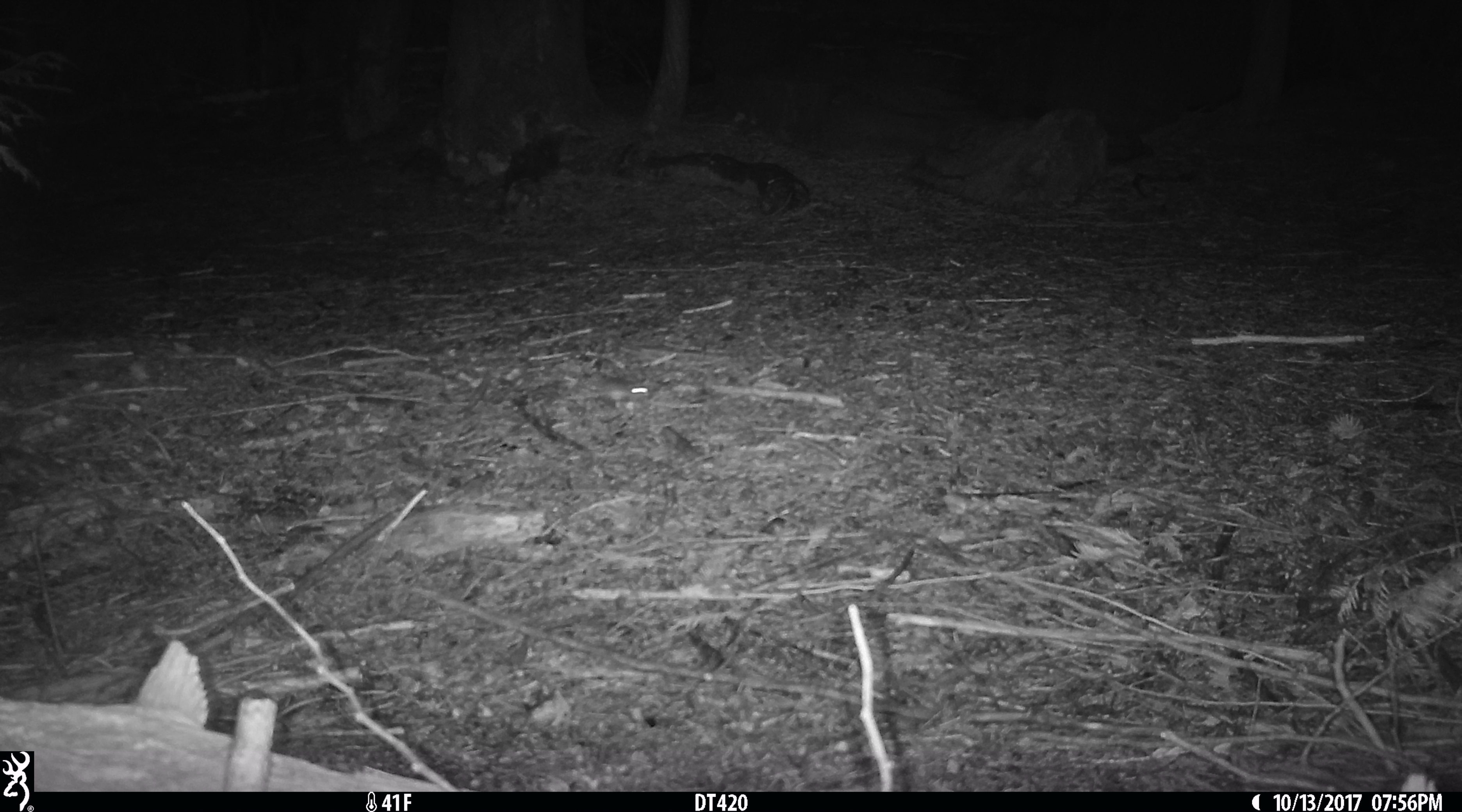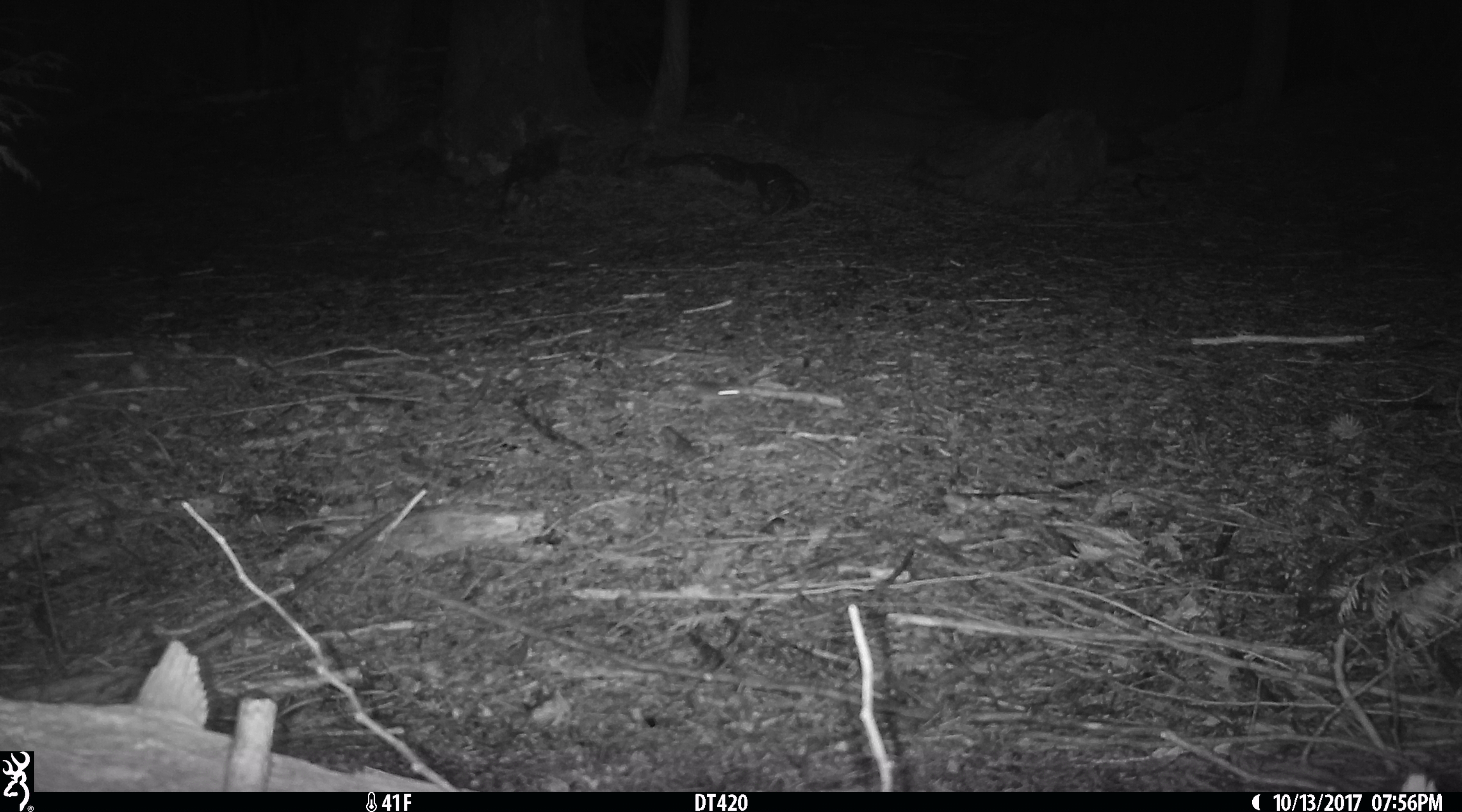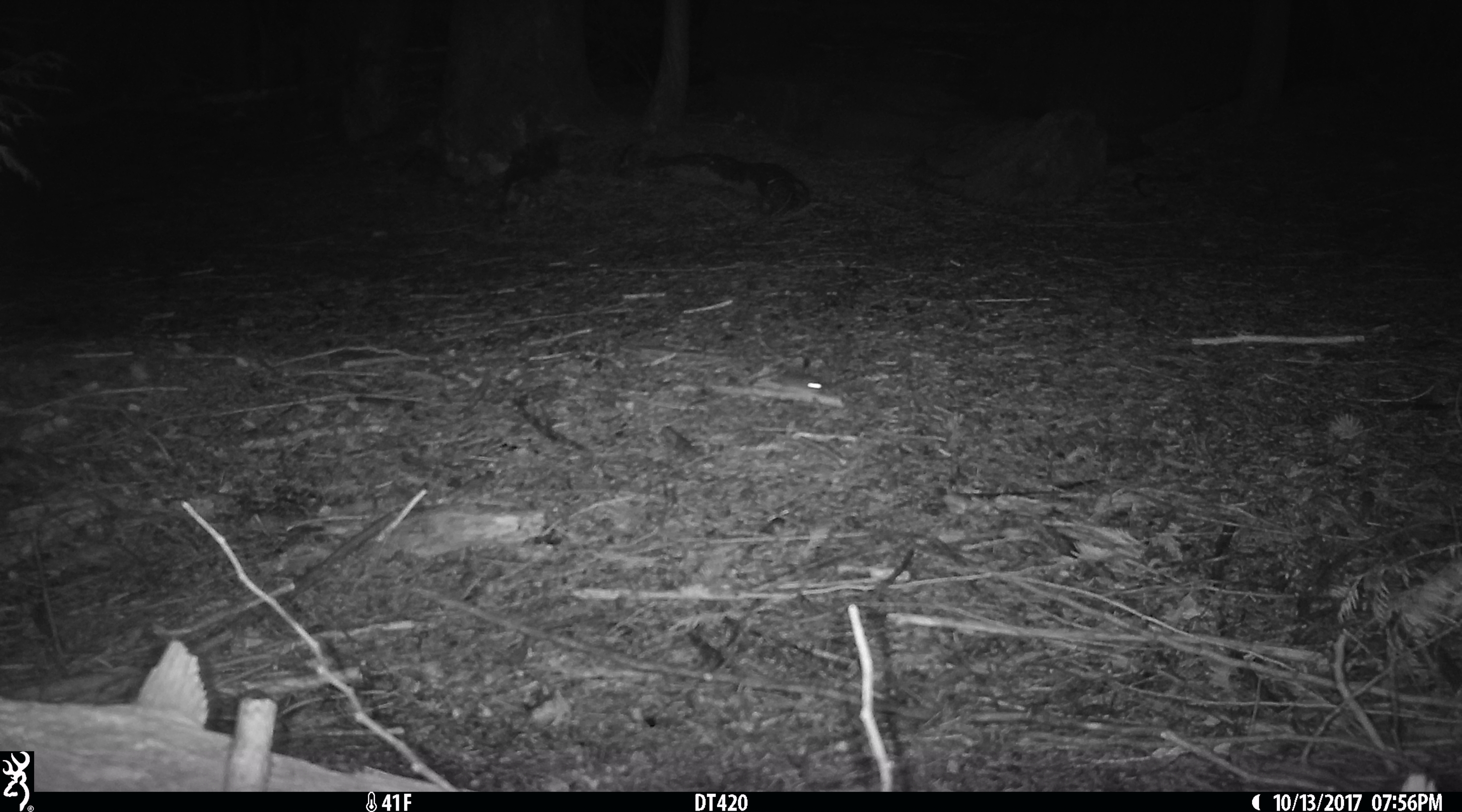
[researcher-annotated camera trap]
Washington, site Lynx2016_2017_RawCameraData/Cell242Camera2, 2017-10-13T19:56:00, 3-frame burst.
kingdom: Animalia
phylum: Chordata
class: Mammalia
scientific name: Mammalia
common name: small mammal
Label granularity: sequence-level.